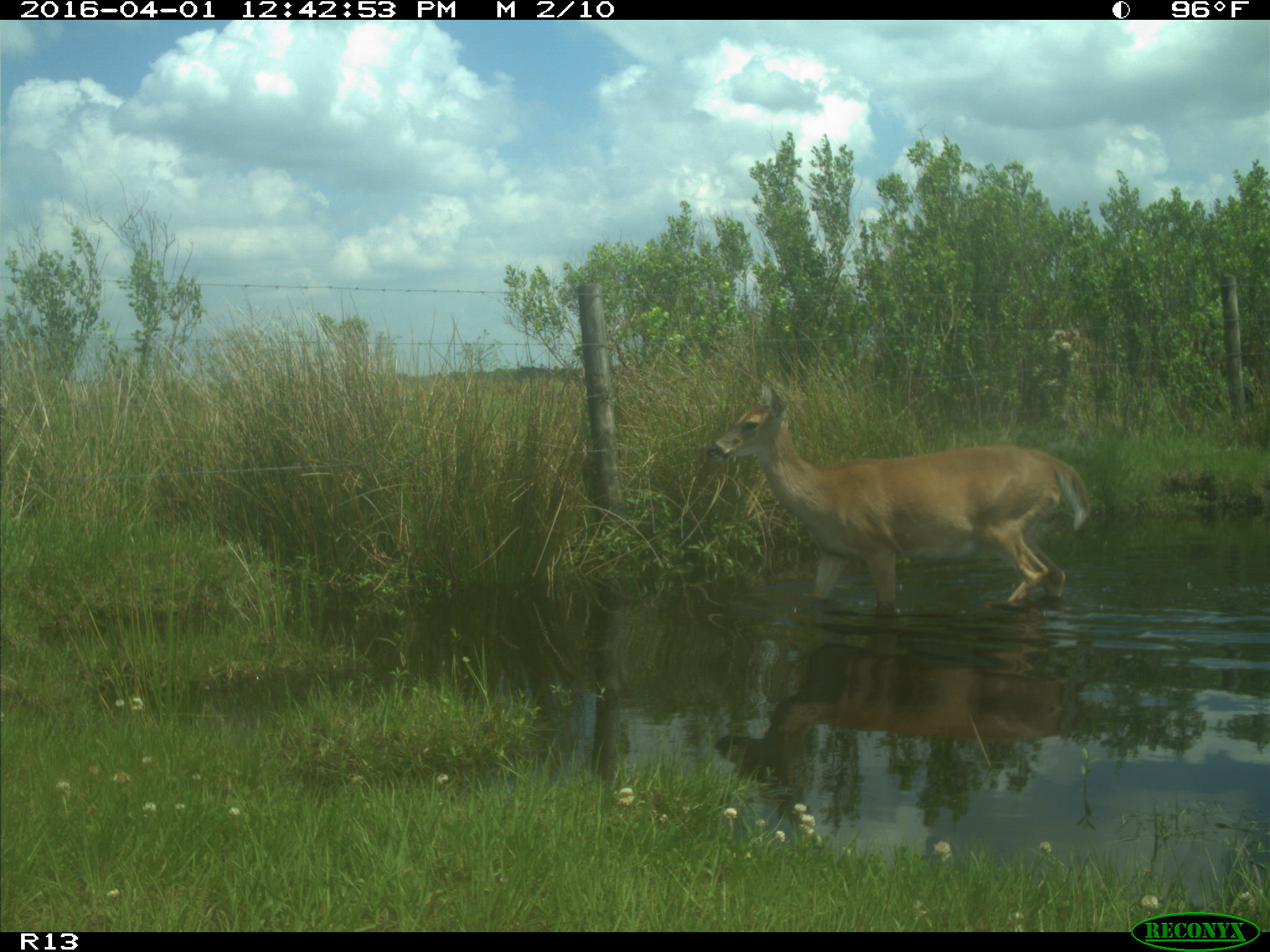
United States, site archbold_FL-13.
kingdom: Animalia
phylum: Chordata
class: Mammalia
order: Artiodactyla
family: Cervidae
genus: Odocoileus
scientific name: Odocoileus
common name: deer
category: unidentified deer